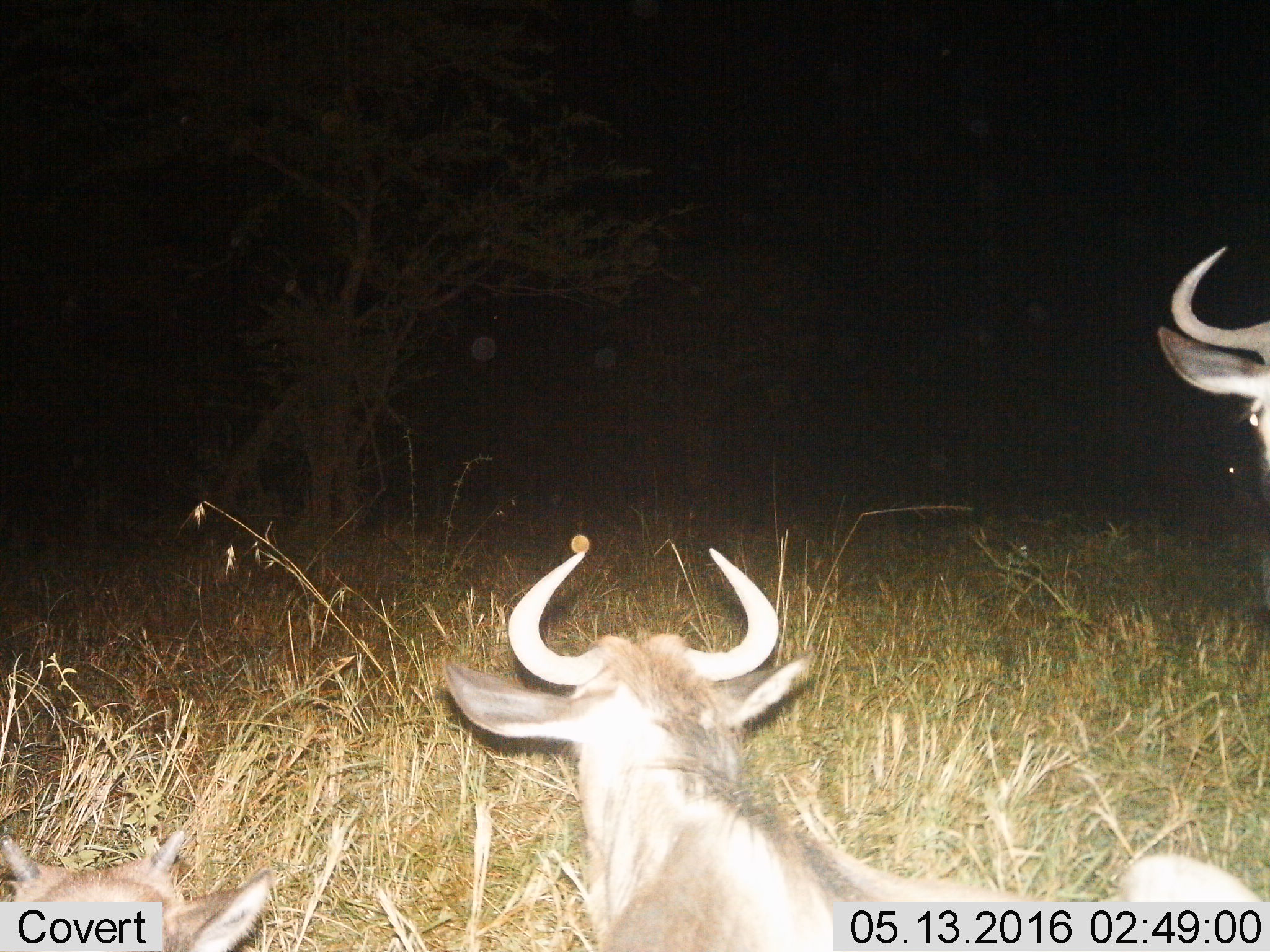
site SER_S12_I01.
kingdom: Animalia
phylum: Chordata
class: Mammalia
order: Artiodactyla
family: Bovidae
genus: Connochaetes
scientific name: Connochaetes taurinus taurinus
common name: blue wildebeest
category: wildebeestblue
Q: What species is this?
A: Wildebeestblue (blue wildebeest) (Connochaetes taurinus taurinus).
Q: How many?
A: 3.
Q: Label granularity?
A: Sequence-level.